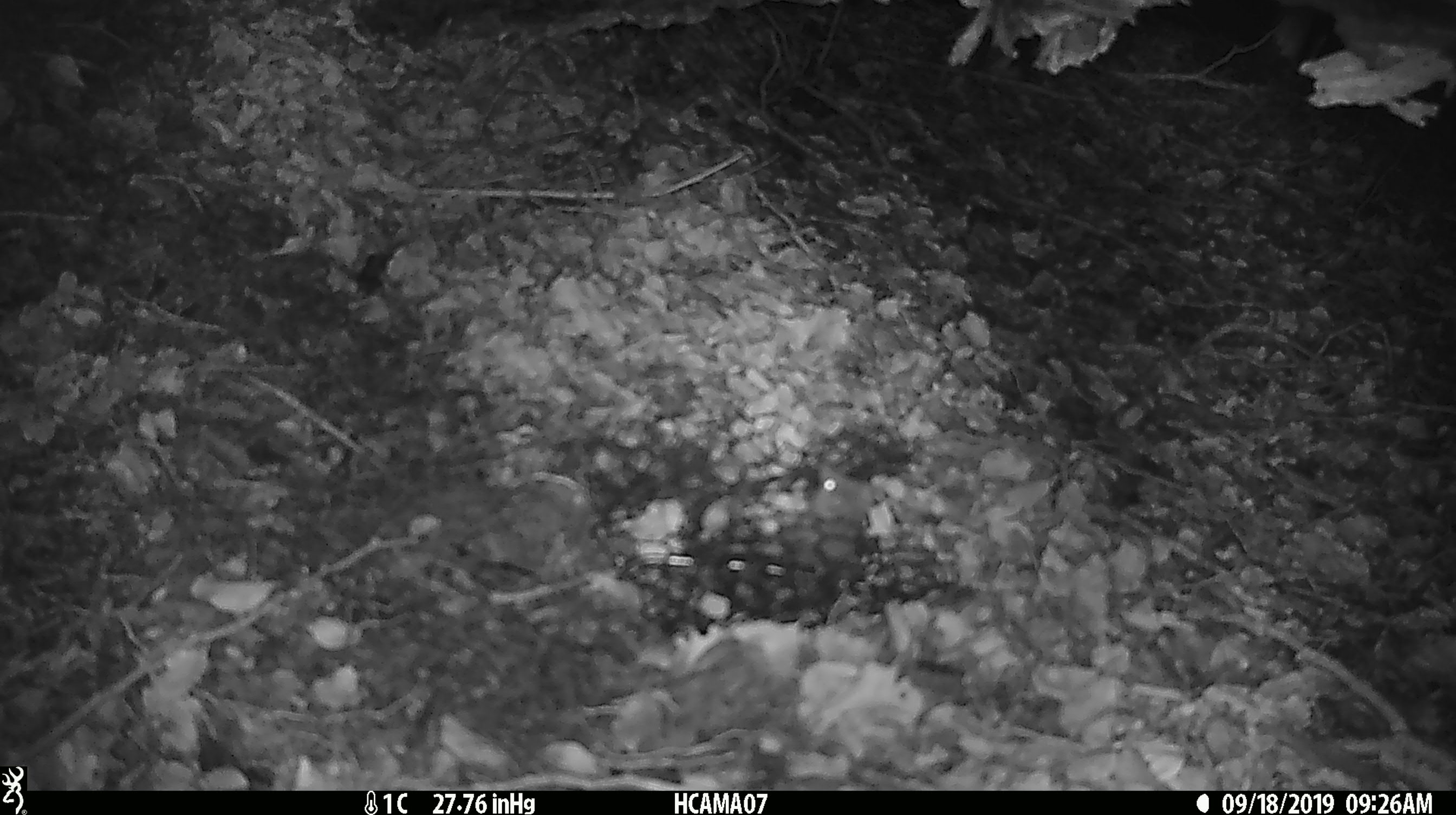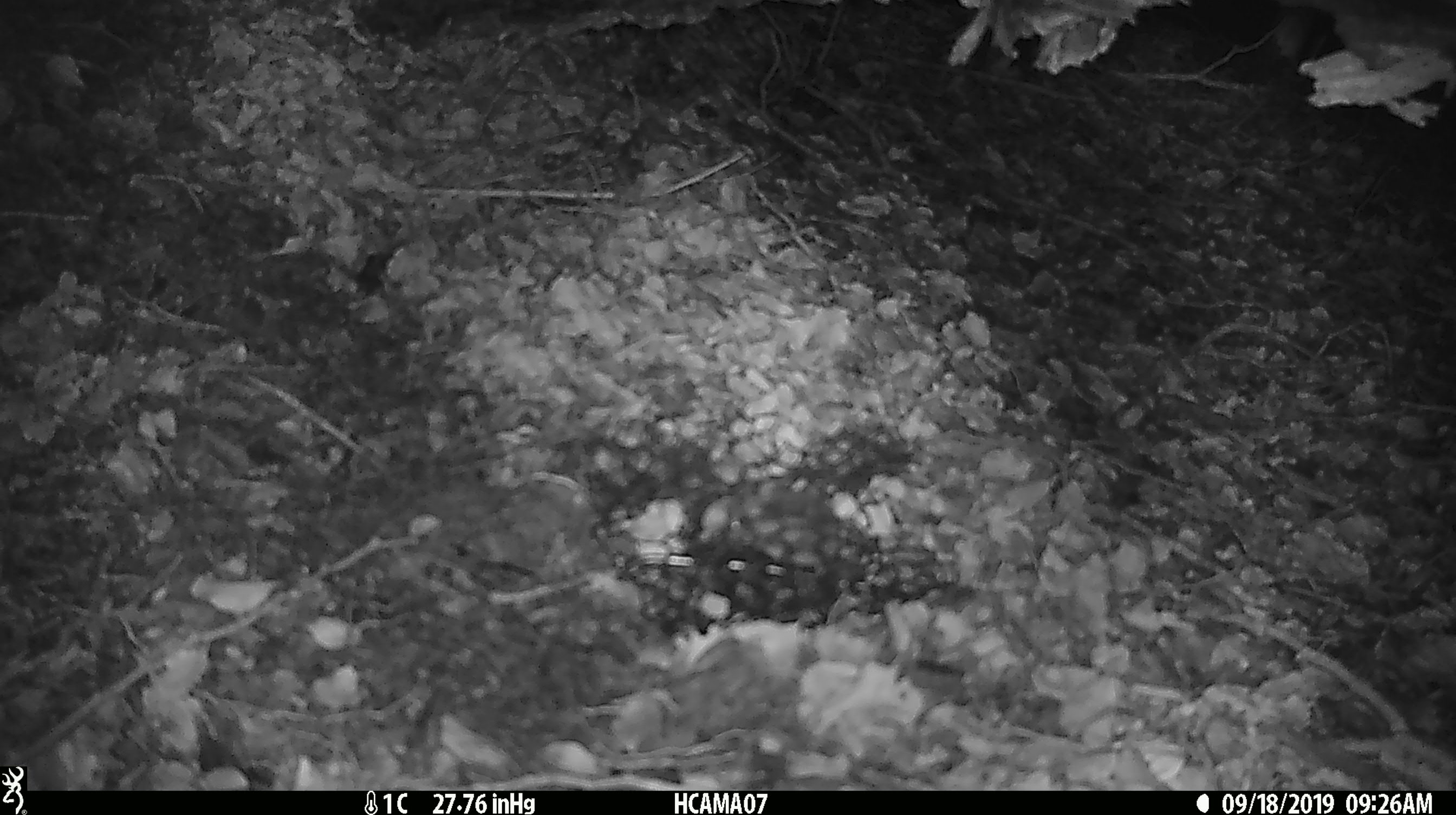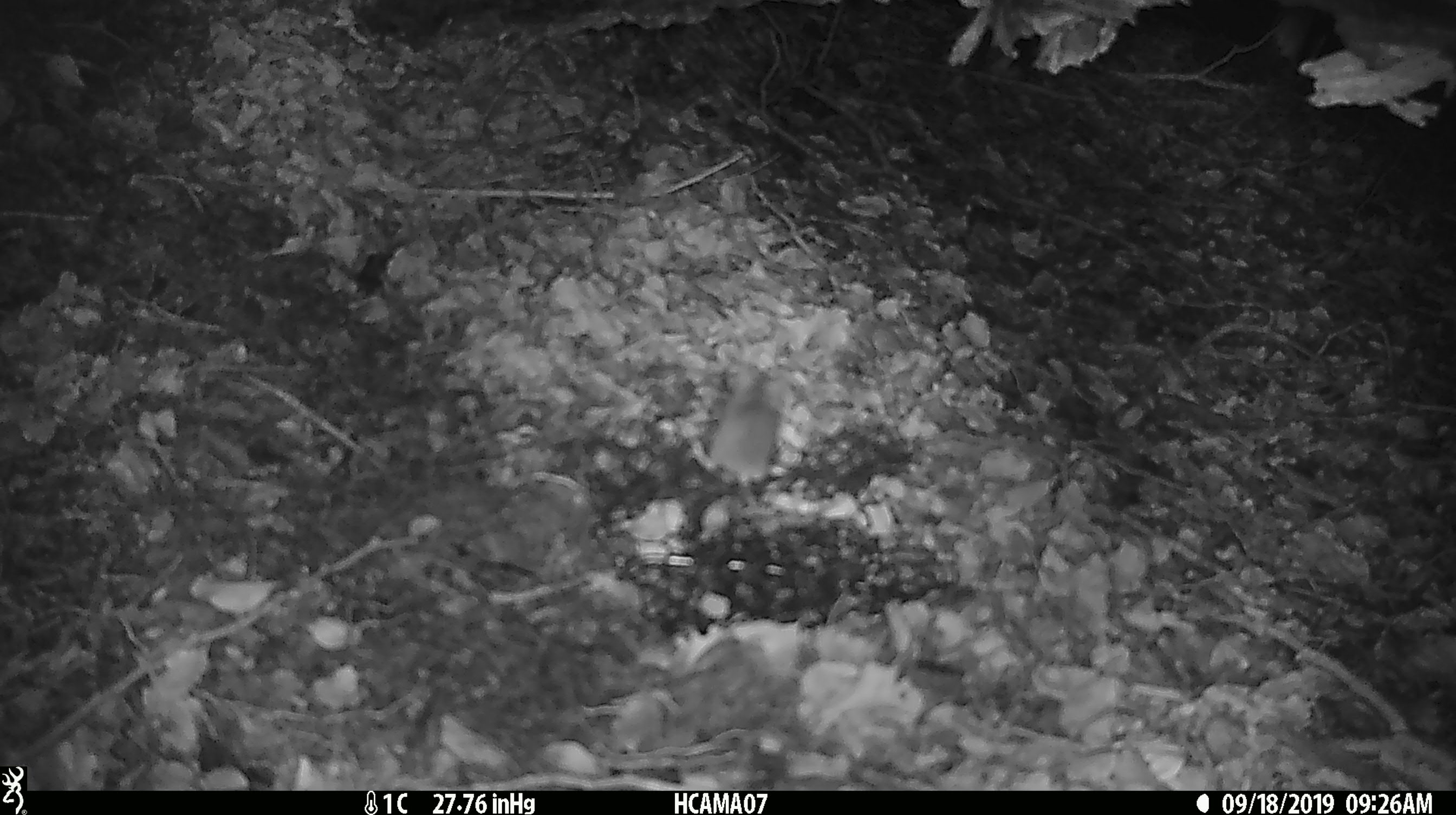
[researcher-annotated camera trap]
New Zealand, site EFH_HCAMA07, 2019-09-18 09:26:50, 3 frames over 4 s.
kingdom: Animalia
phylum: Chordata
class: Mammalia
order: Rodentia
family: Muridae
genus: Mus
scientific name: Mus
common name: mouse